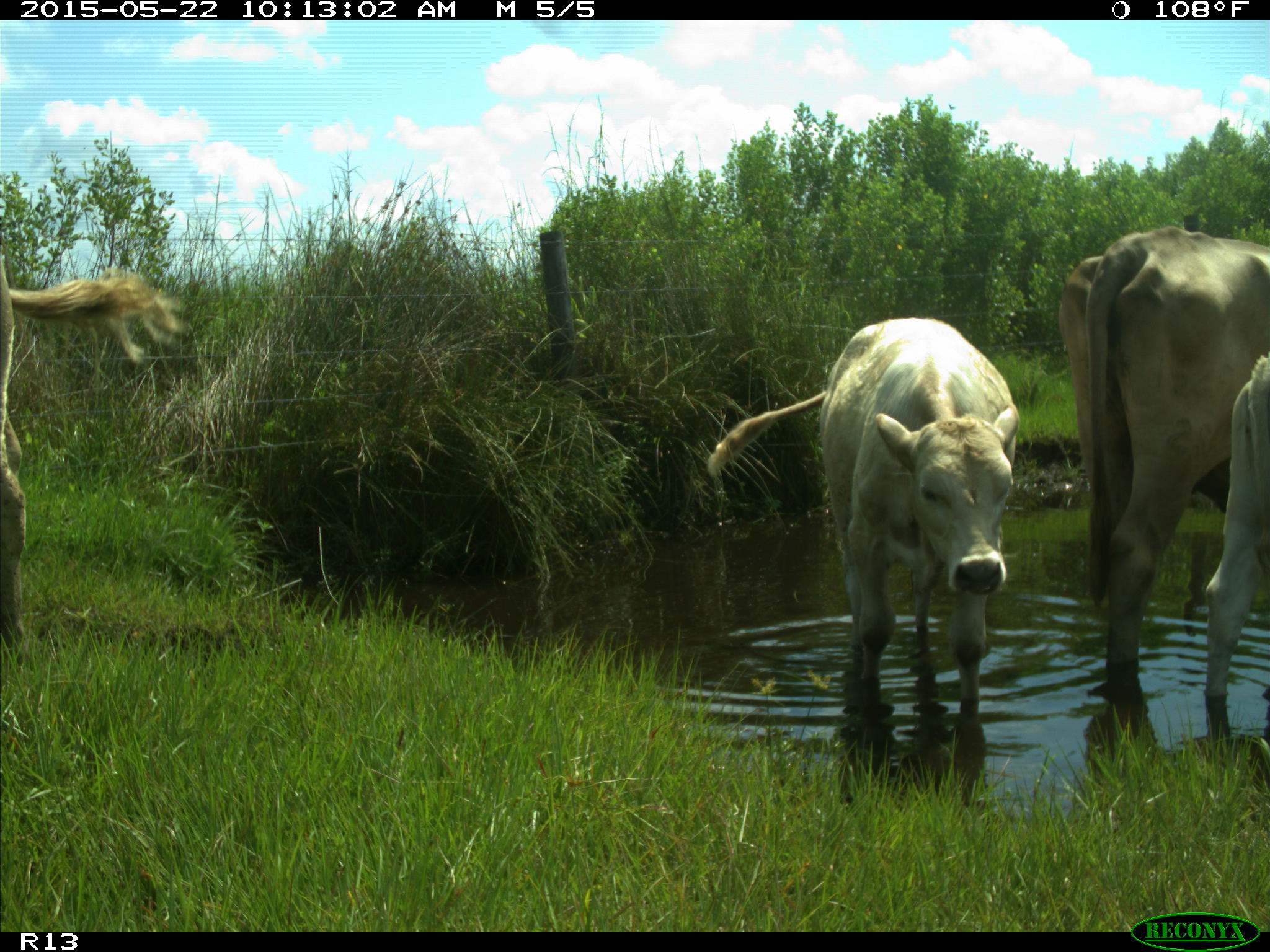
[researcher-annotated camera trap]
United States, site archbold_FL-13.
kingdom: Animalia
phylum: Chordata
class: Mammalia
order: Artiodactyla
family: Bovidae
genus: Bos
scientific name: Bos taurus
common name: domestic cow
Bos taurus (domestic cow).